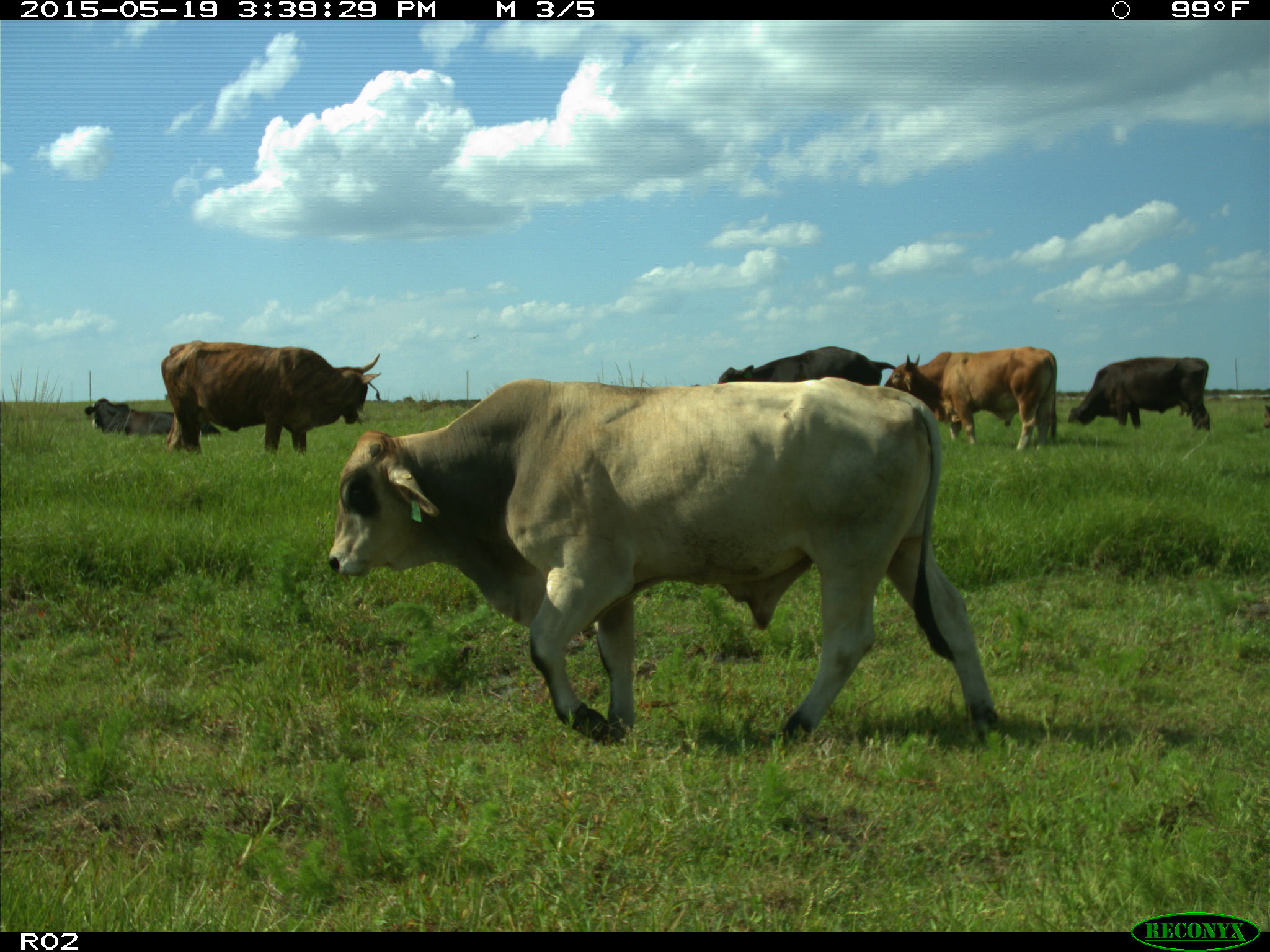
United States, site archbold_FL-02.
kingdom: Animalia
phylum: Chordata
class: Mammalia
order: Artiodactyla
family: Bovidae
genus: Bos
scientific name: Bos taurus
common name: domestic cow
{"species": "Bos taurus (domestic cow)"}